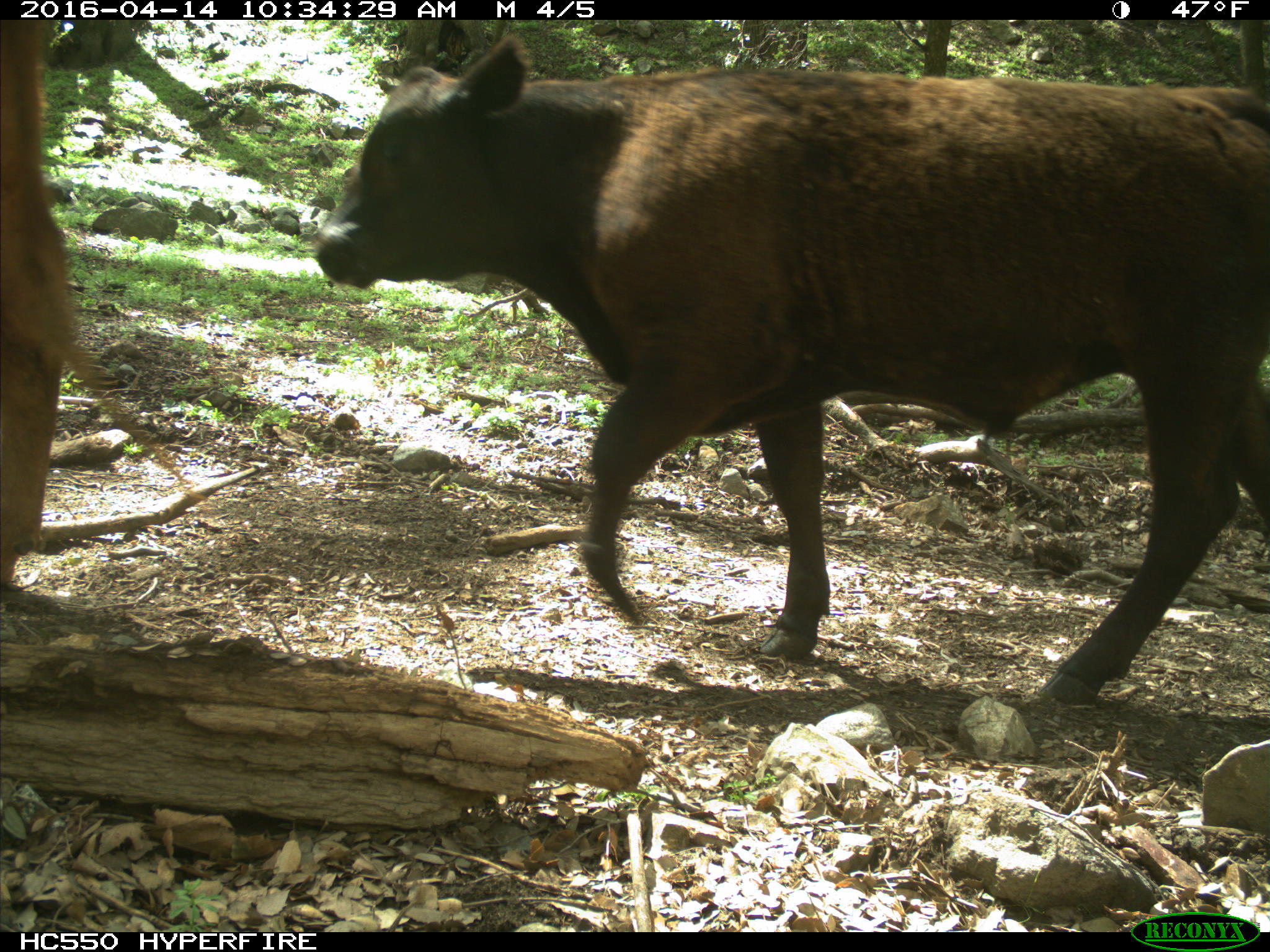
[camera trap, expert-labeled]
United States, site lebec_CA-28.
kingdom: Animalia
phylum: Chordata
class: Mammalia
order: Artiodactyla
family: Bovidae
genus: Bos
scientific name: Bos taurus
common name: domestic cow